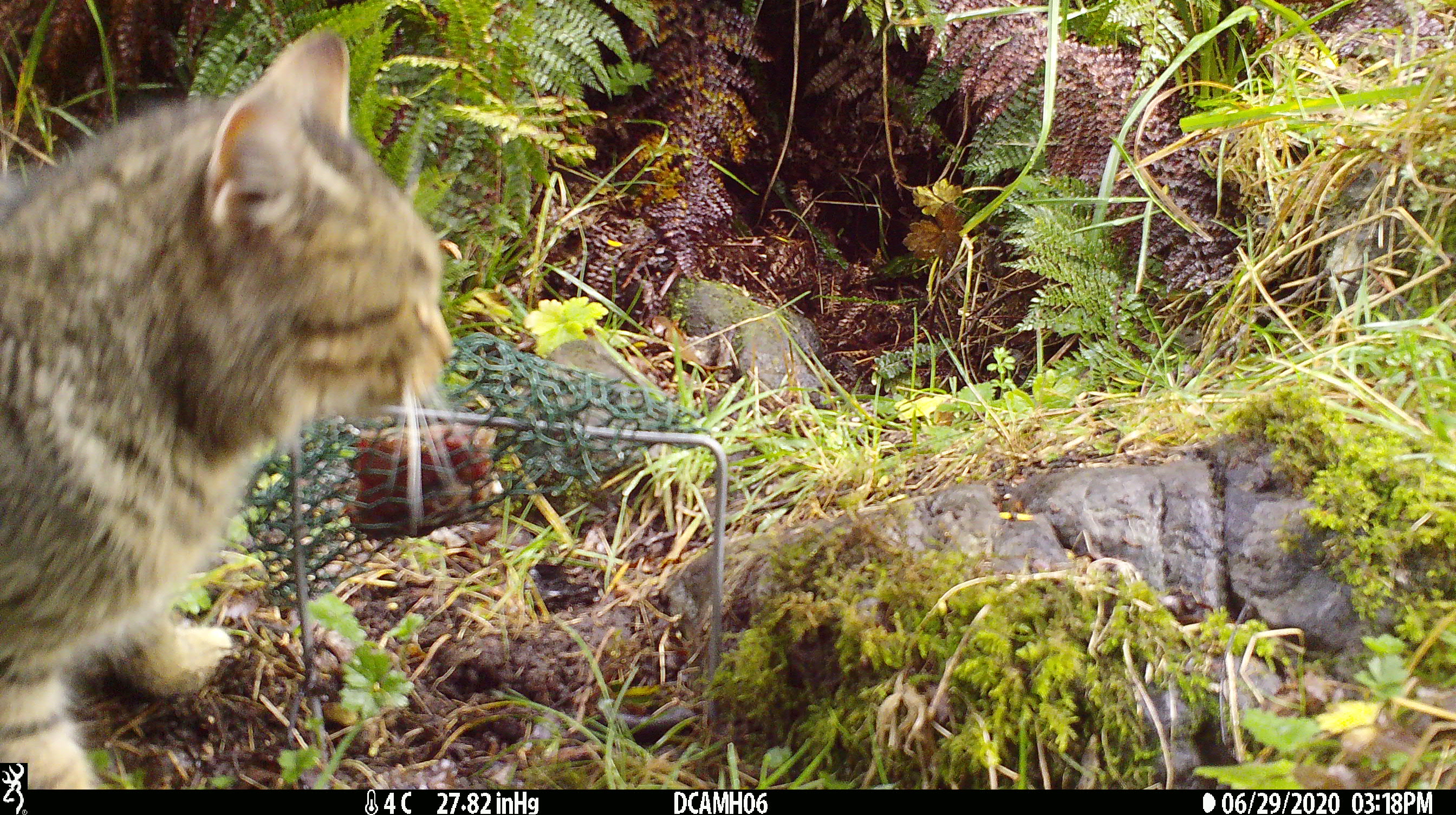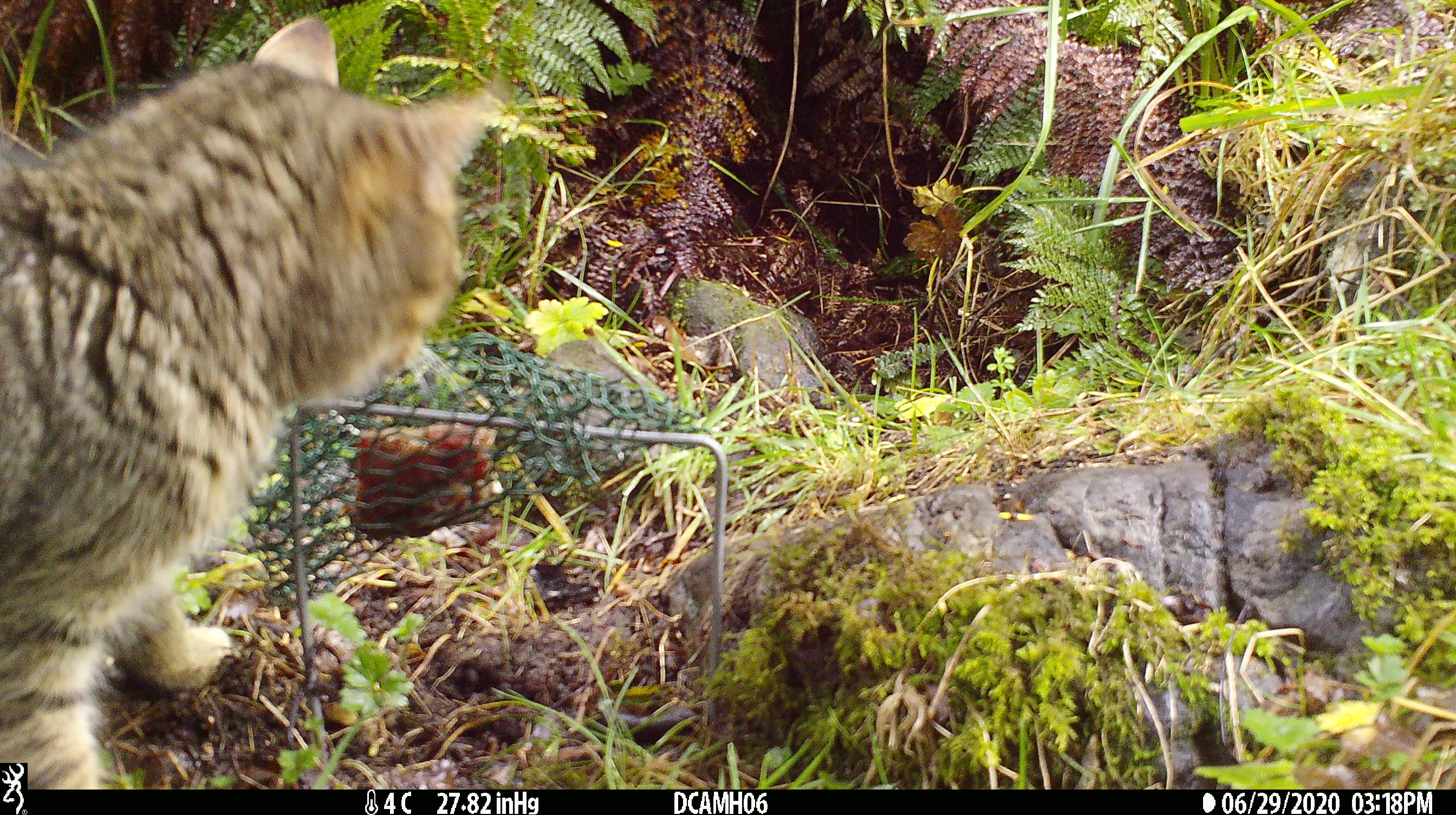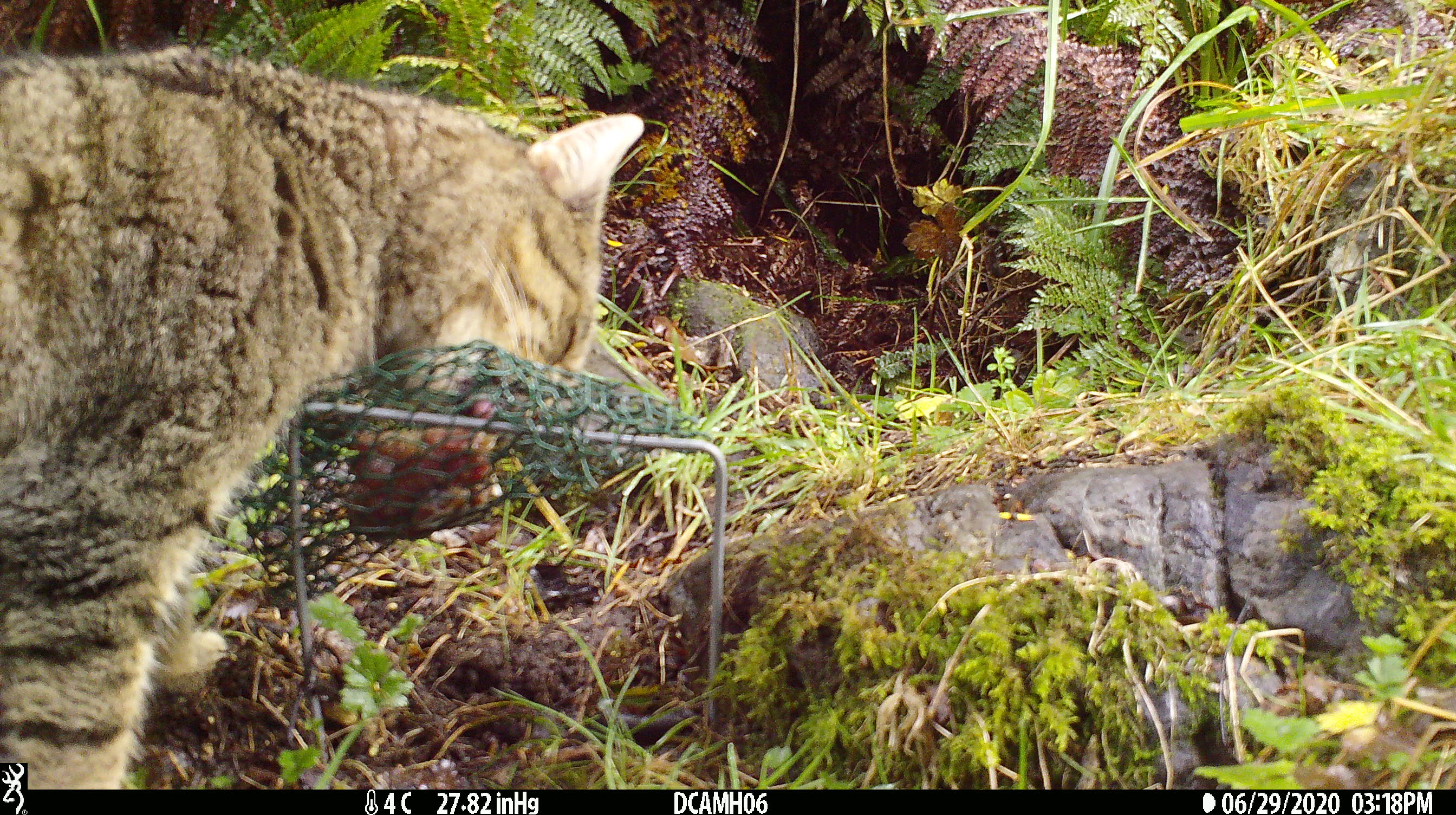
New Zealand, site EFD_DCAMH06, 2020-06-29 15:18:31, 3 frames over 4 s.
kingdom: Animalia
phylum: Chordata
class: Mammalia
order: Carnivora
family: Felidae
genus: Felis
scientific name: Felis catus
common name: domestic cat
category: cat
Cat (domestic cat) (Felis catus).